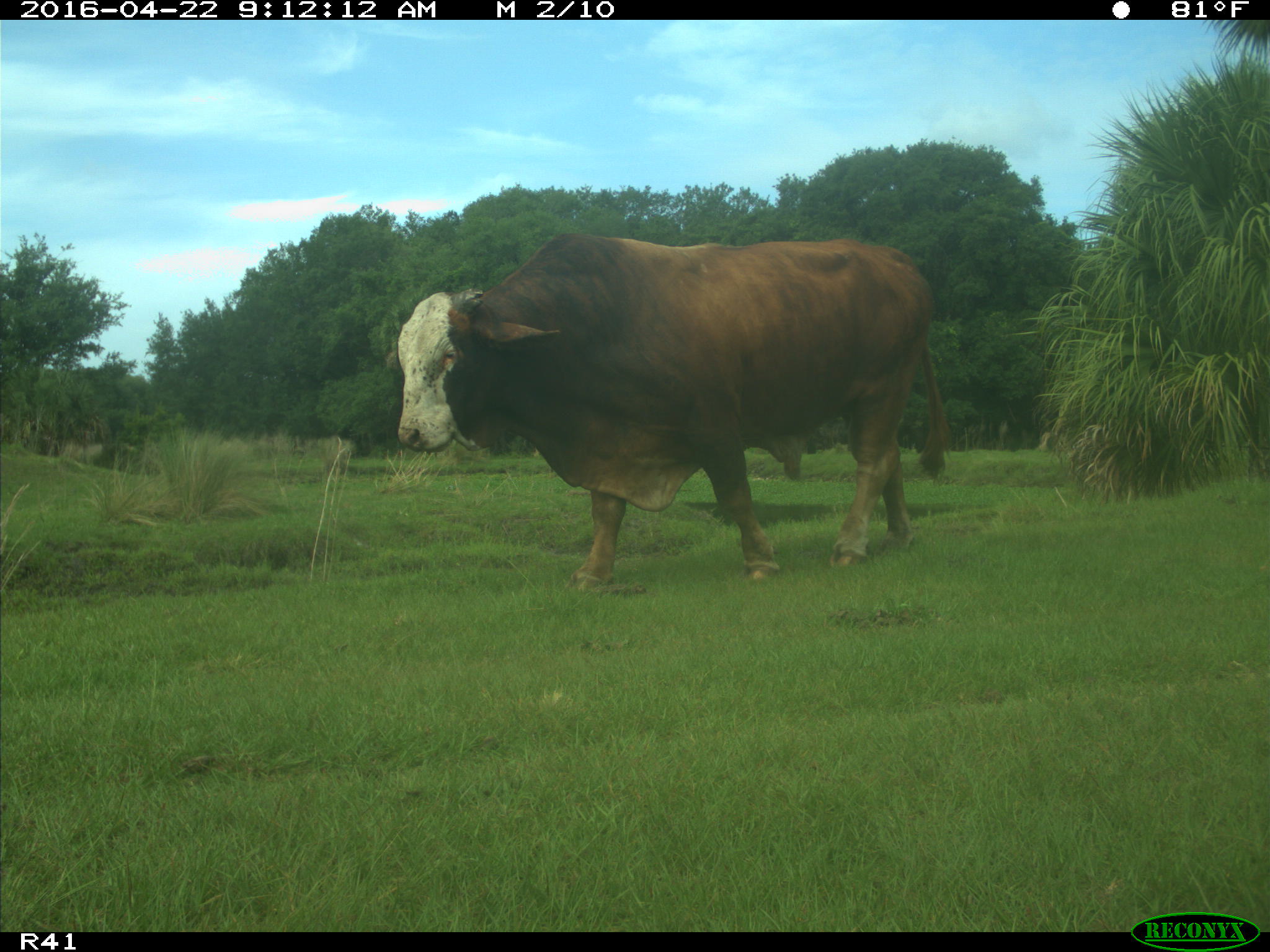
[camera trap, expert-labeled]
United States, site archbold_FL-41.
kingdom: Animalia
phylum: Chordata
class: Mammalia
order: Artiodactyla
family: Bovidae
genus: Bos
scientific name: Bos taurus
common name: domestic cow